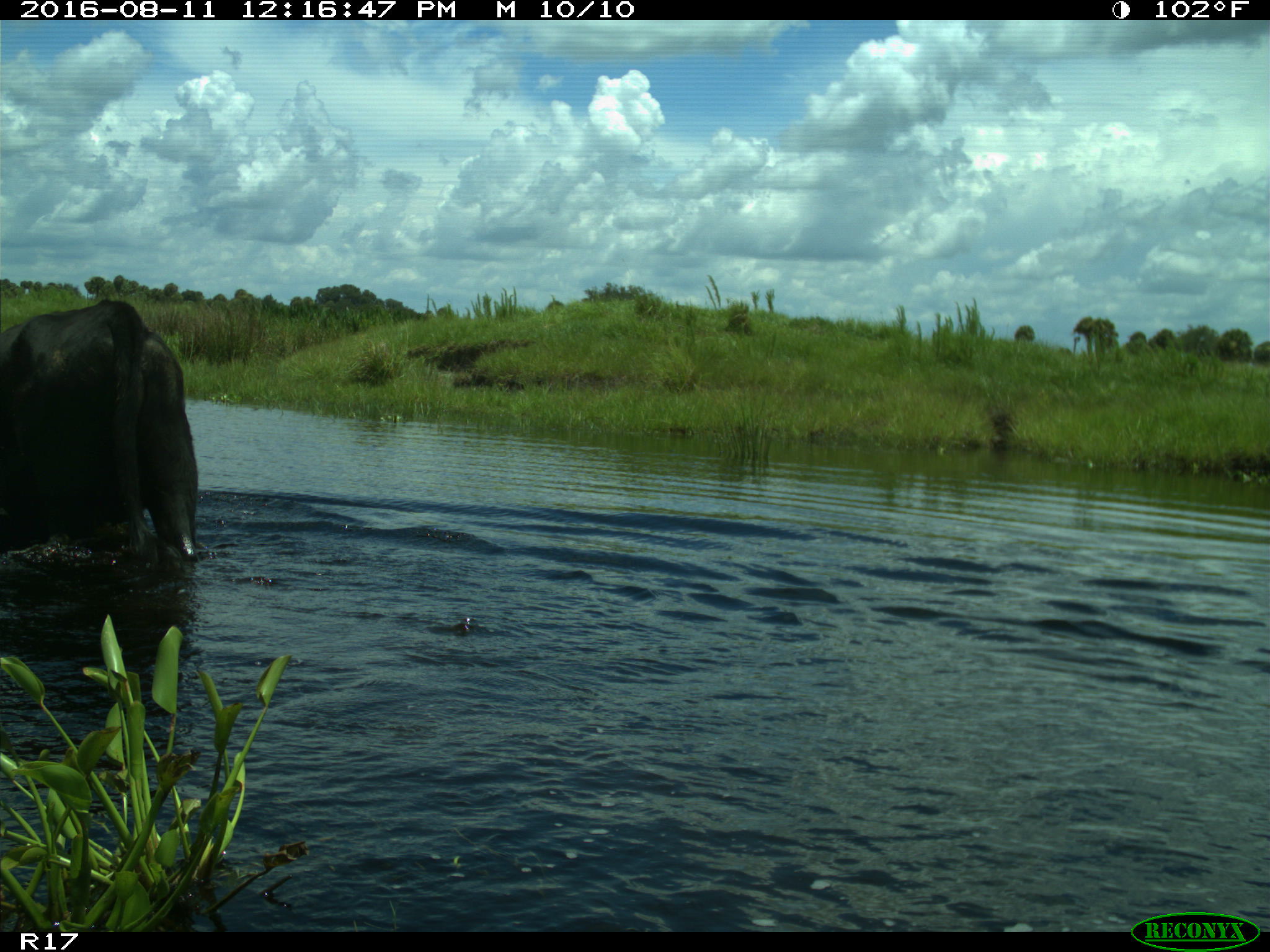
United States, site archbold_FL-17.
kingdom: Animalia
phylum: Chordata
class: Mammalia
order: Artiodactyla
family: Bovidae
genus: Bos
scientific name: Bos taurus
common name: domestic cow